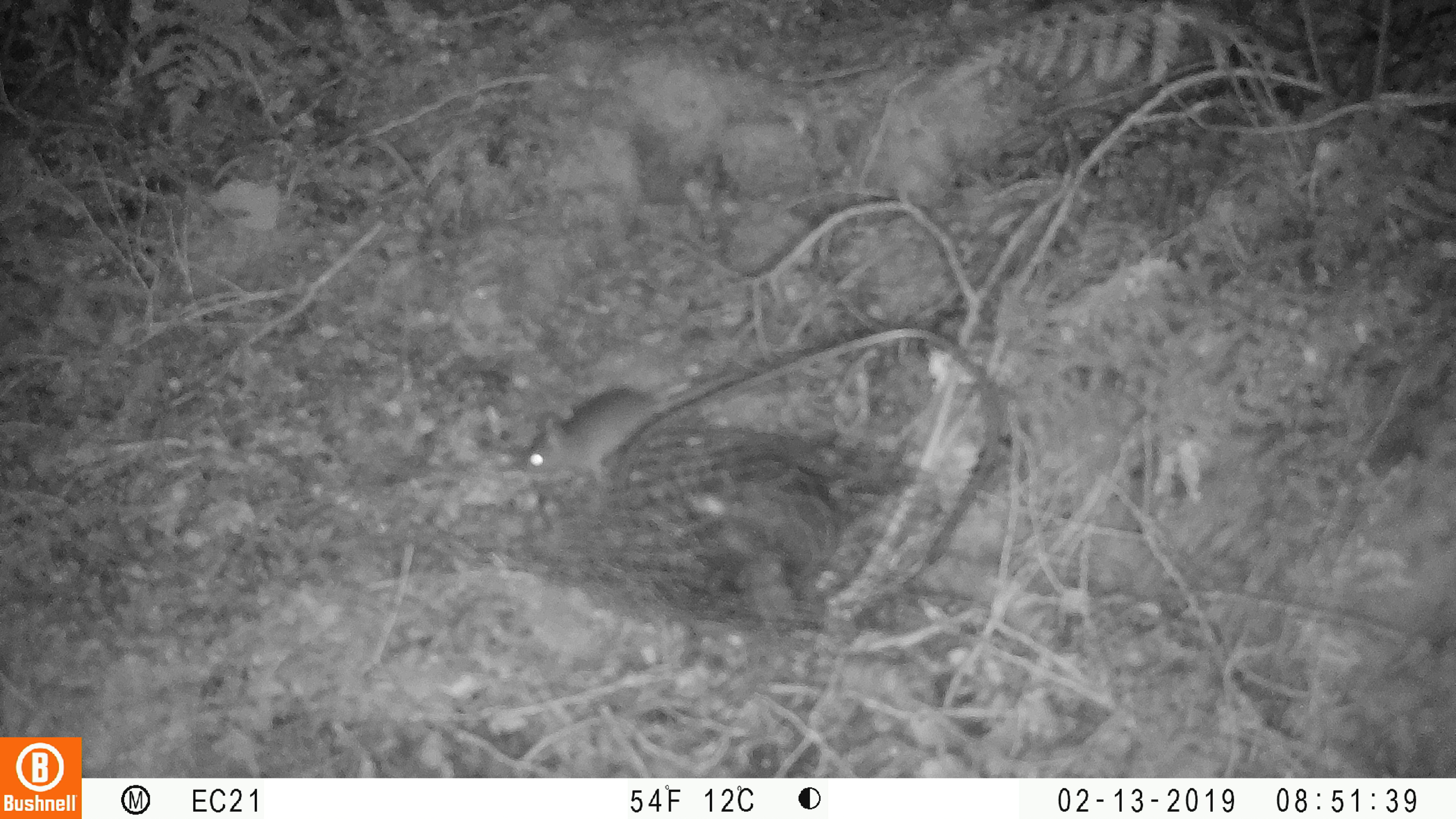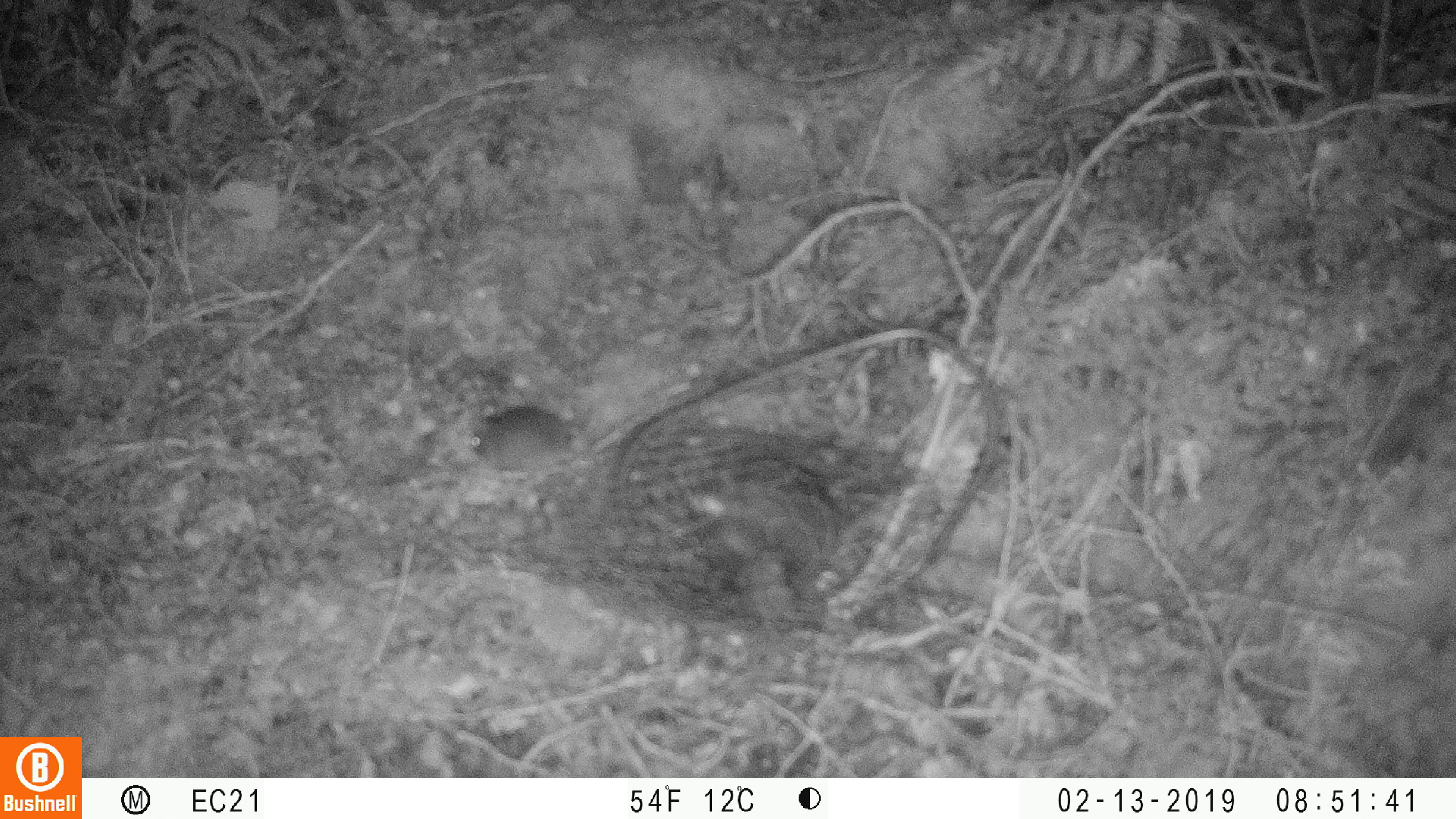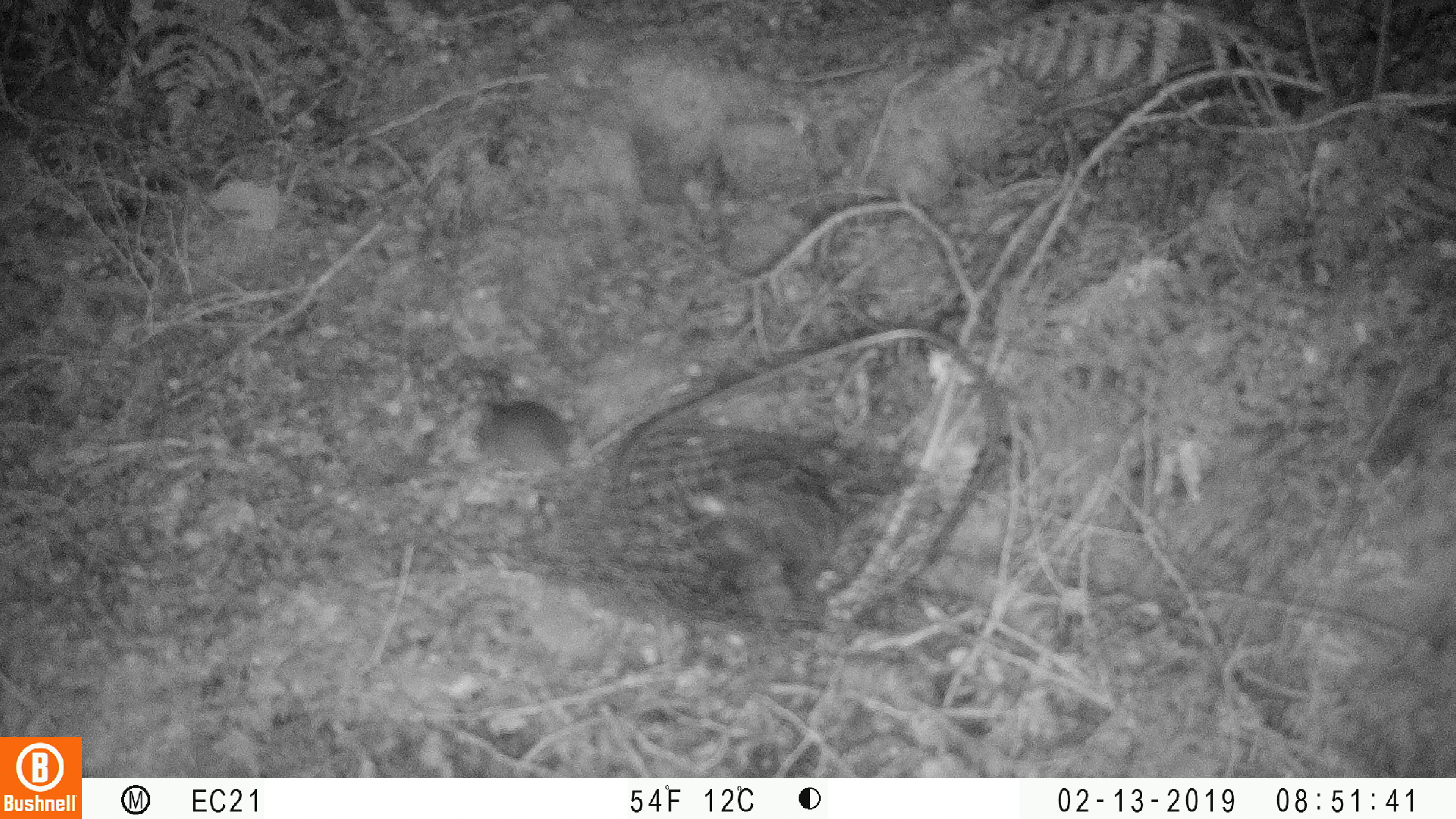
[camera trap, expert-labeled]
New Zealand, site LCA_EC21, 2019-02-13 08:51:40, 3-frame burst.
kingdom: Animalia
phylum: Chordata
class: Mammalia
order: Rodentia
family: Muridae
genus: Mus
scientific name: Mus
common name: mouse